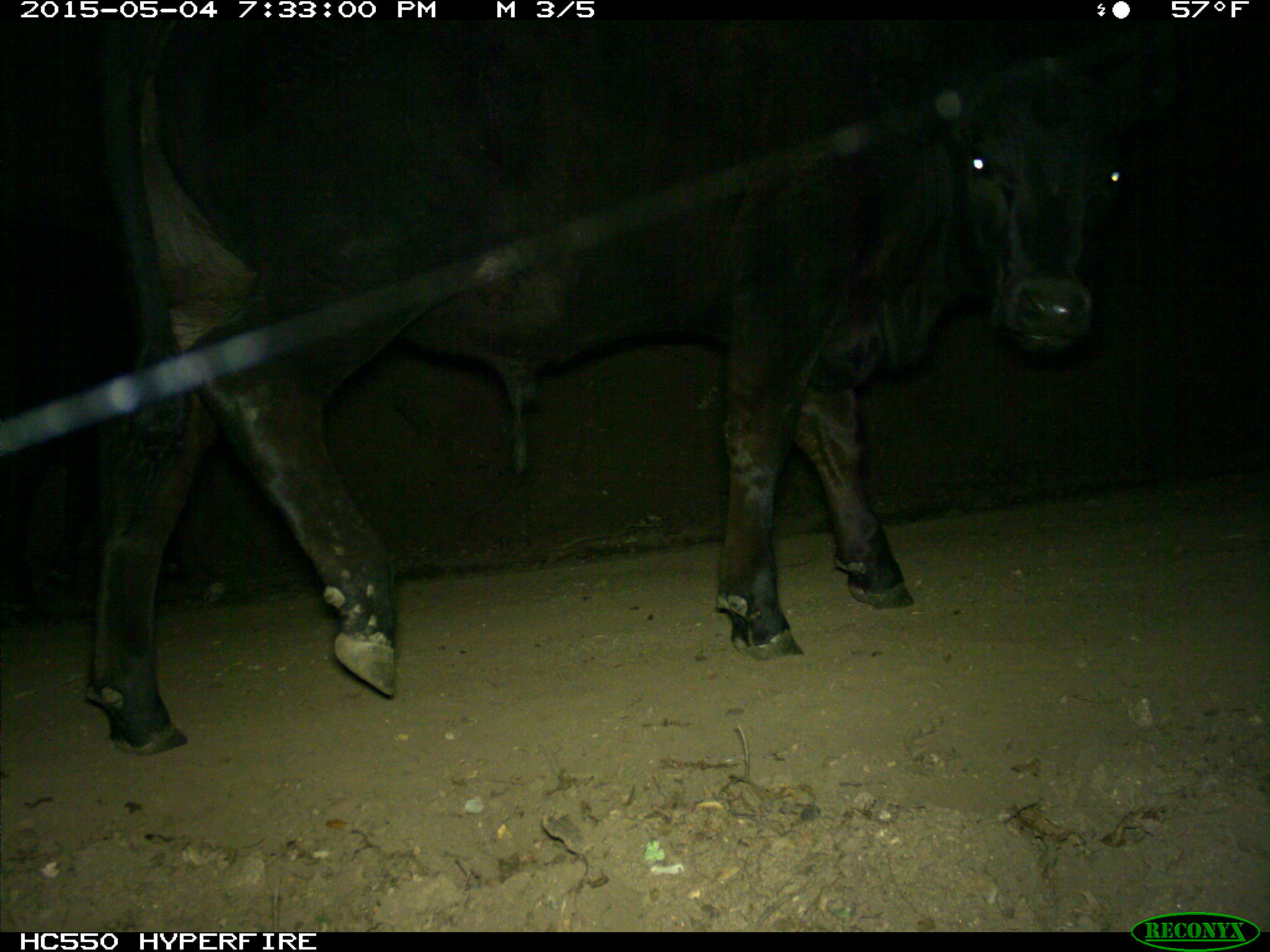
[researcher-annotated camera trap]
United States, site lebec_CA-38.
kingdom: Animalia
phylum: Chordata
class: Mammalia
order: Artiodactyla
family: Bovidae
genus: Bos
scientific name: Bos taurus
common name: domestic cow